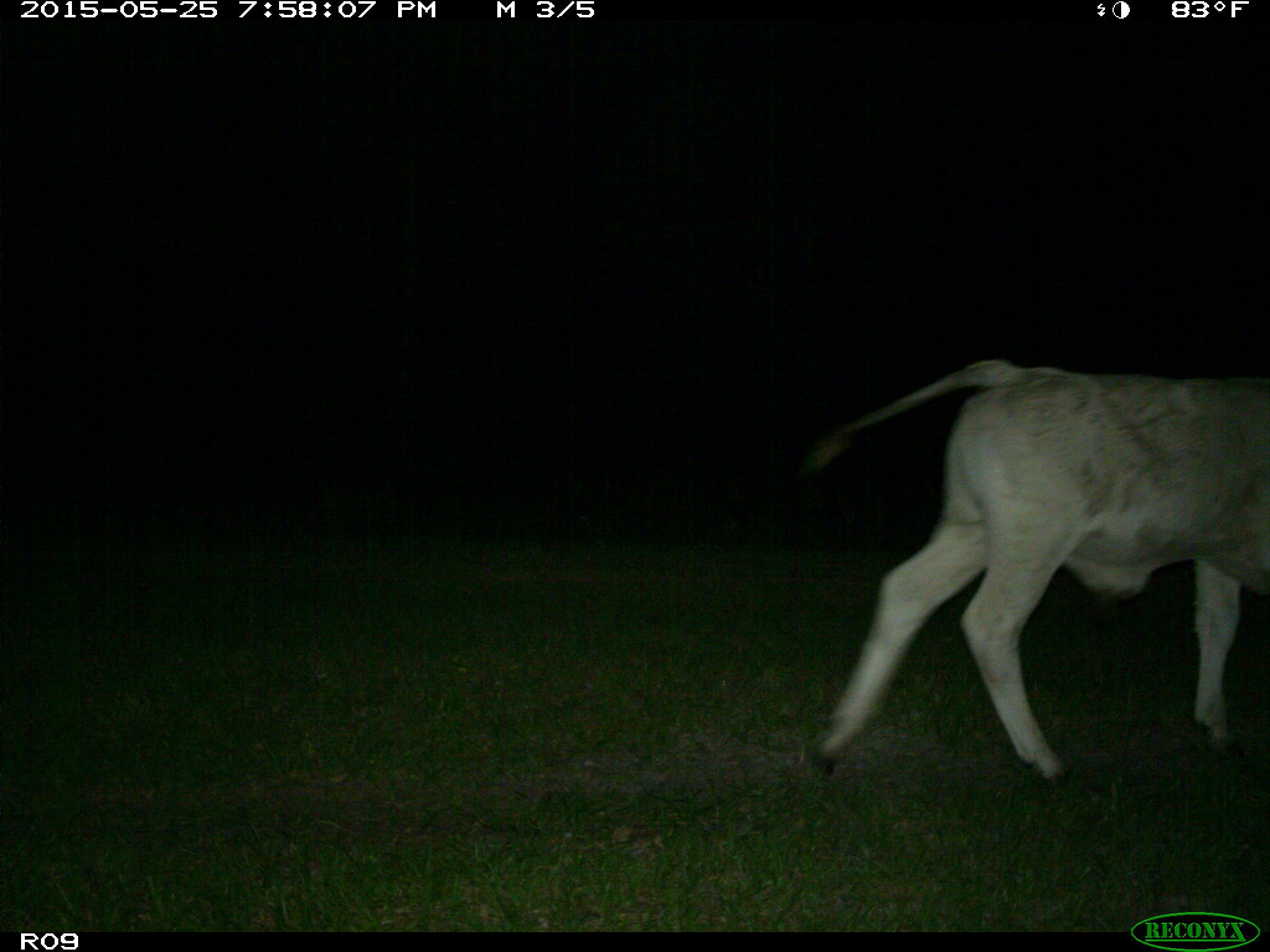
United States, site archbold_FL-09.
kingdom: Animalia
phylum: Chordata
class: Mammalia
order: Artiodactyla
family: Bovidae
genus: Bos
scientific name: Bos taurus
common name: domestic cow